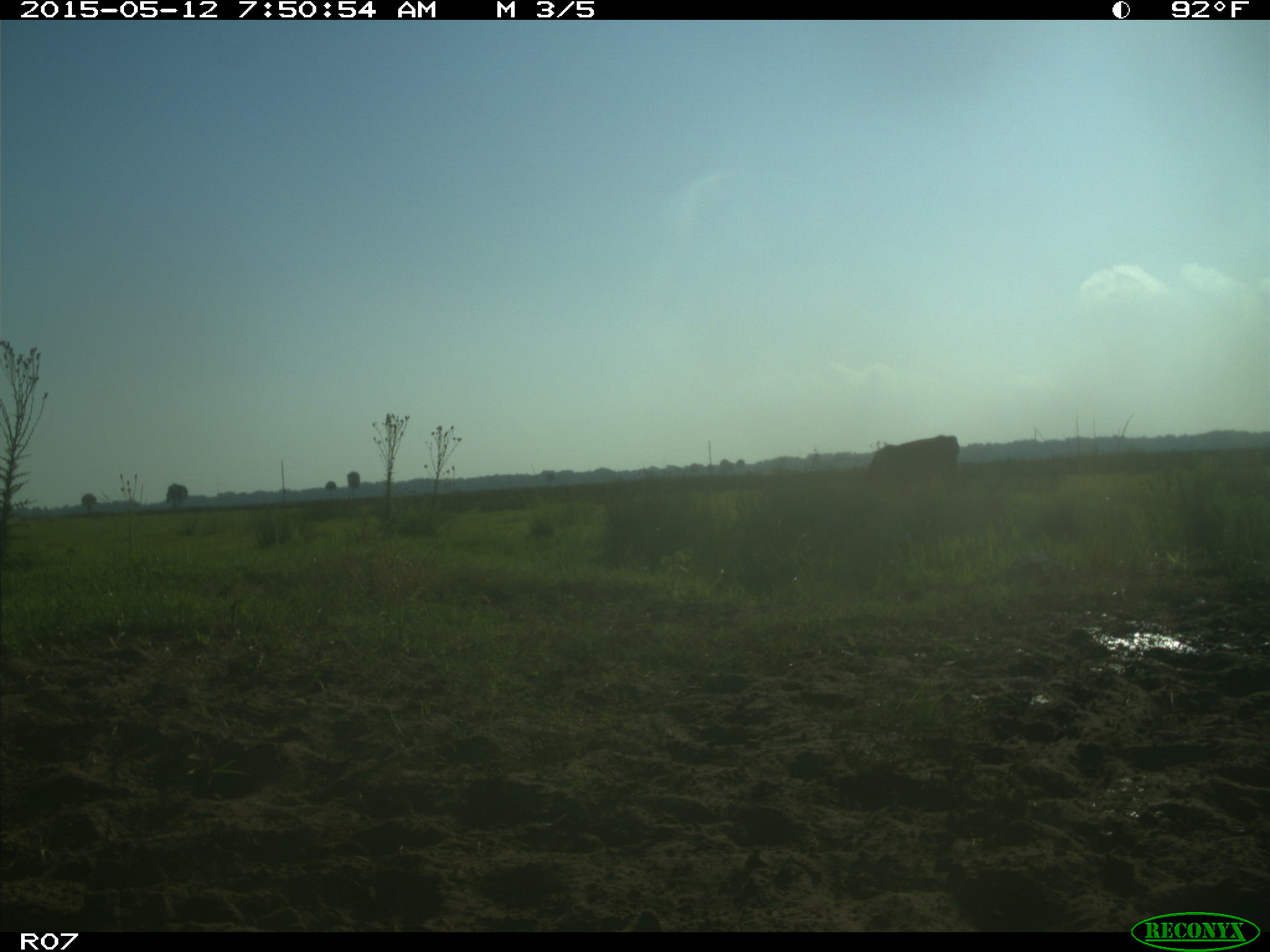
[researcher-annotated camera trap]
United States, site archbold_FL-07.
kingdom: Animalia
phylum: Chordata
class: Mammalia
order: Artiodactyla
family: Bovidae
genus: Bos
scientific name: Bos taurus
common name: domestic cow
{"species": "Bos taurus (domestic cow)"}